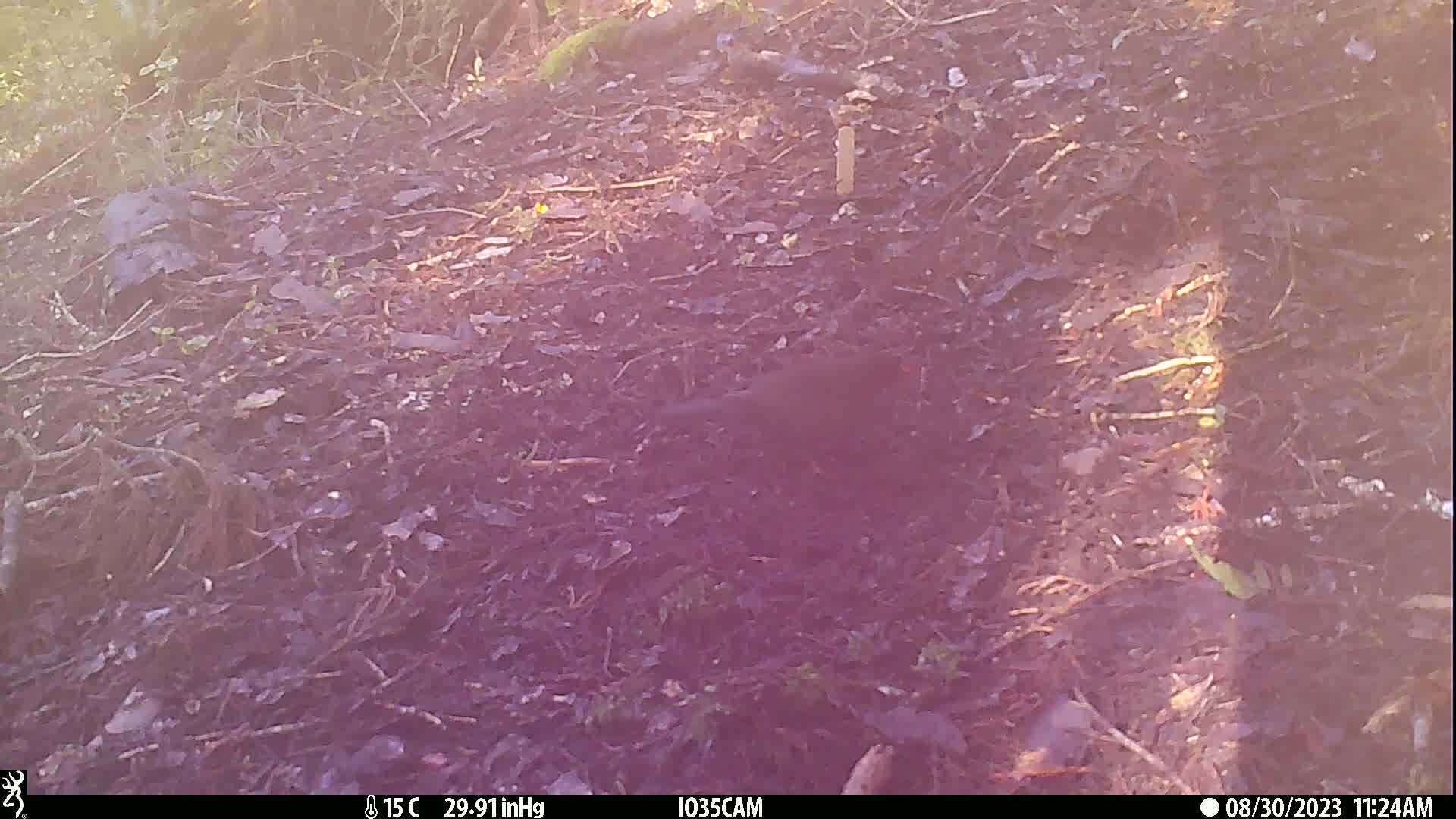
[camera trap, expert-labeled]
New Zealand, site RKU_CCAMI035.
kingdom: Animalia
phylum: Chordata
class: Aves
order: Passeriformes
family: Turdidae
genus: Turdus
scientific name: Turdus merula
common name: eurasian blackbird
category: blackbird